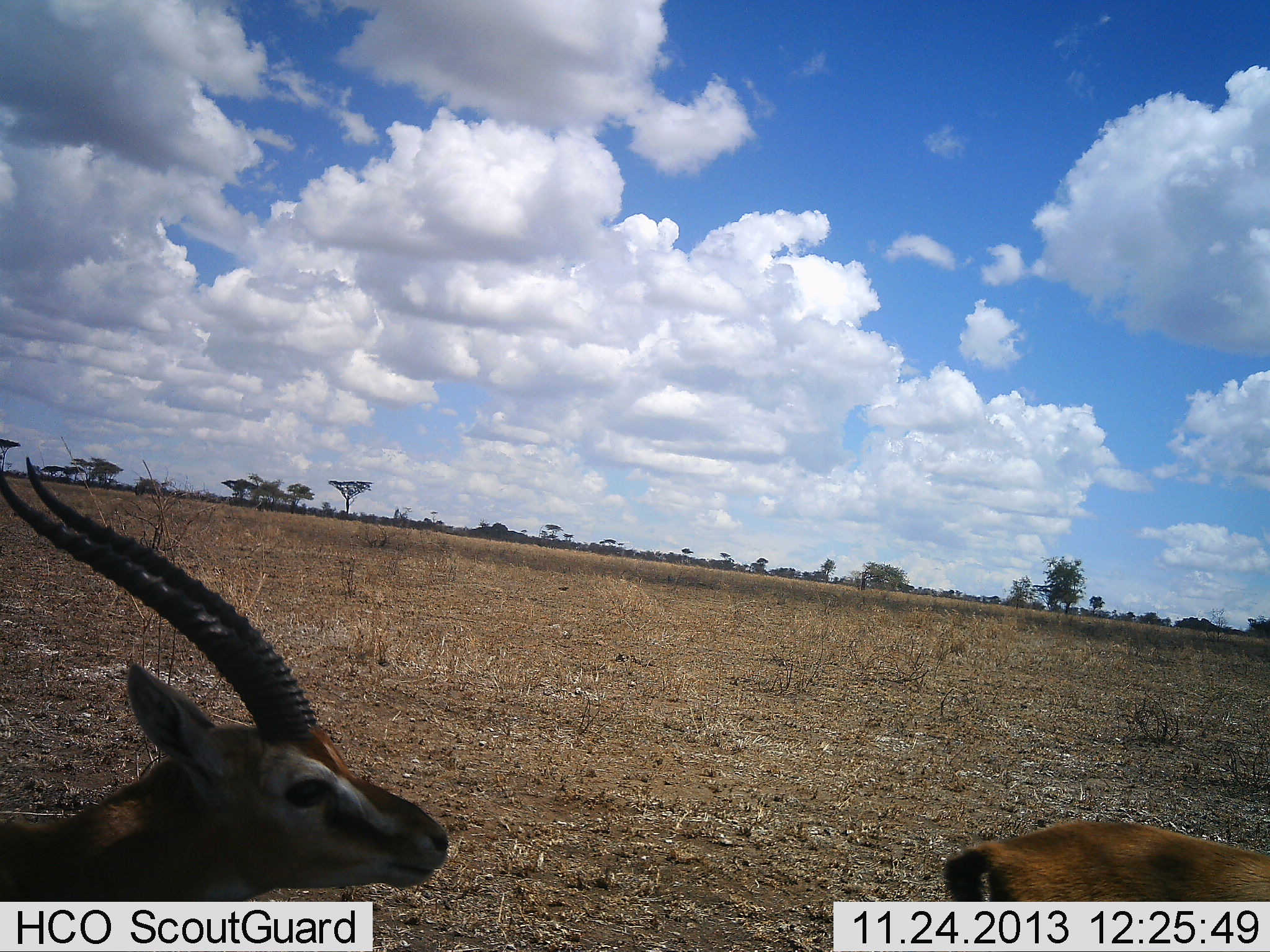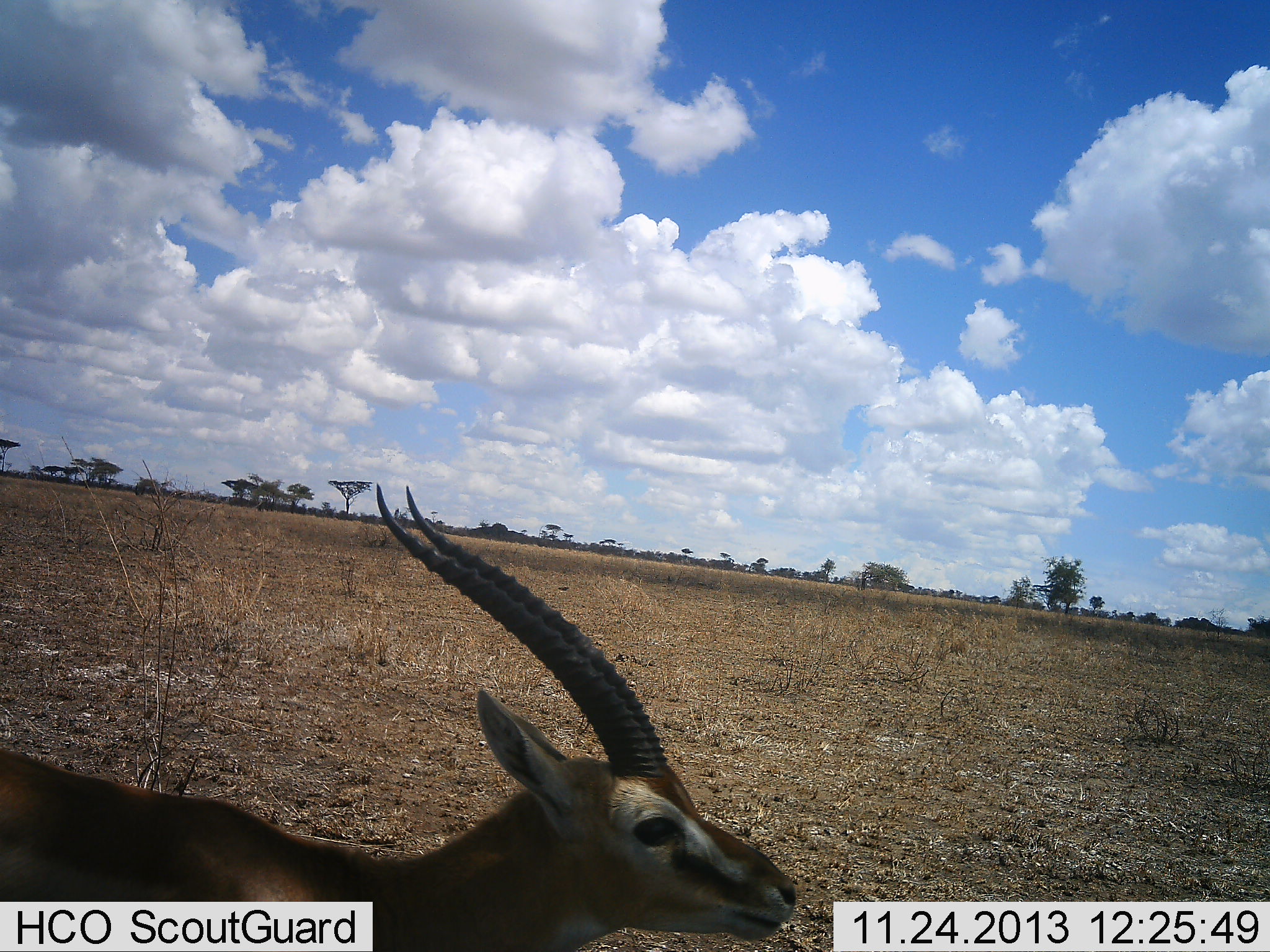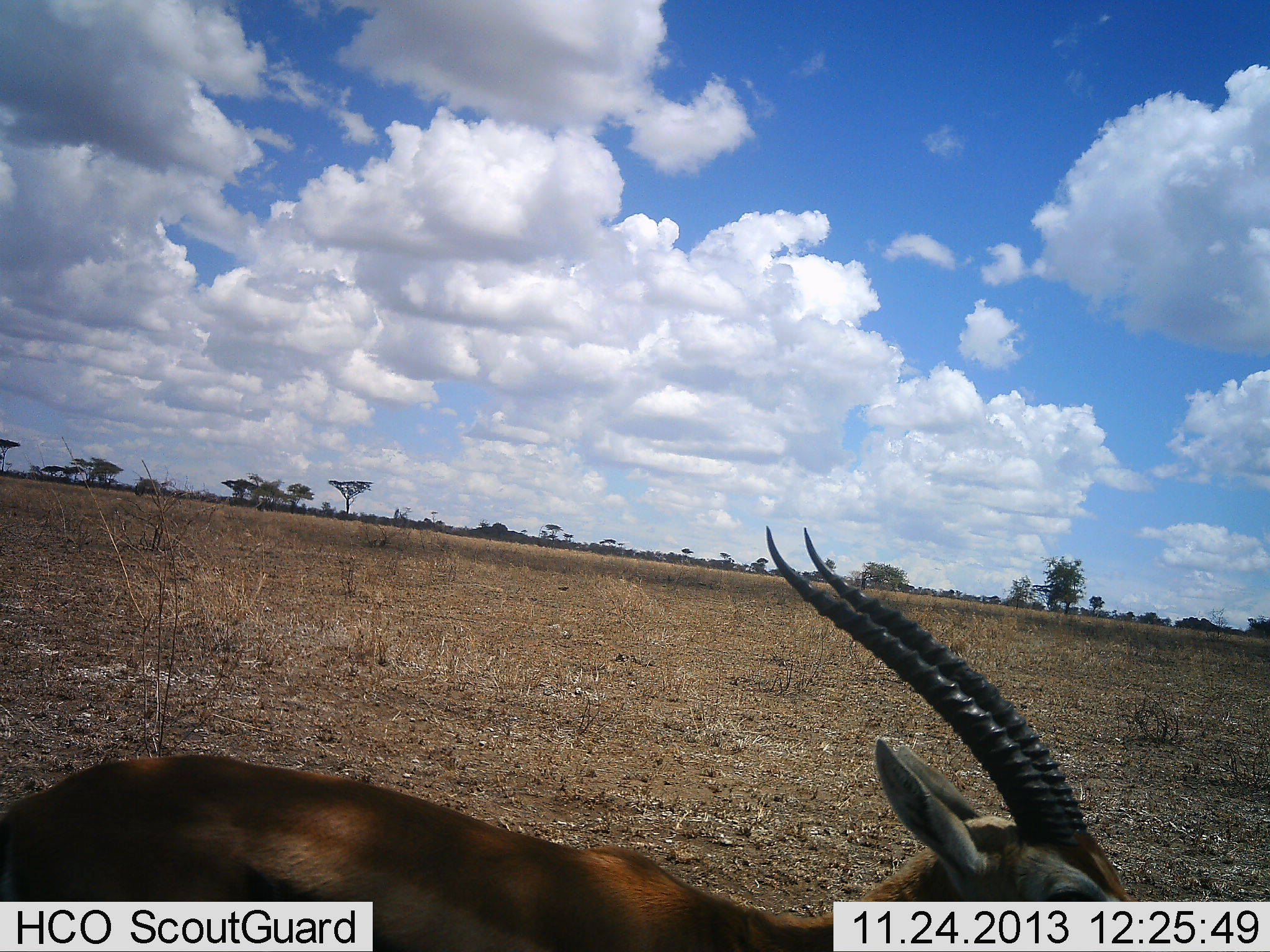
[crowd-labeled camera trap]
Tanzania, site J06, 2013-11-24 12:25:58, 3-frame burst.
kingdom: Animalia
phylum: Chordata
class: Mammalia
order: Artiodactyla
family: Bovidae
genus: Eudorcas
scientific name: Eudorcas thomsonii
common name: thomson's gazelle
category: gazellethomsons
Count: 2.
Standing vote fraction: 30%.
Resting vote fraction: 0%.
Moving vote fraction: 70%.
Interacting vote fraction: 0%.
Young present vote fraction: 0%.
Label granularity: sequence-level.